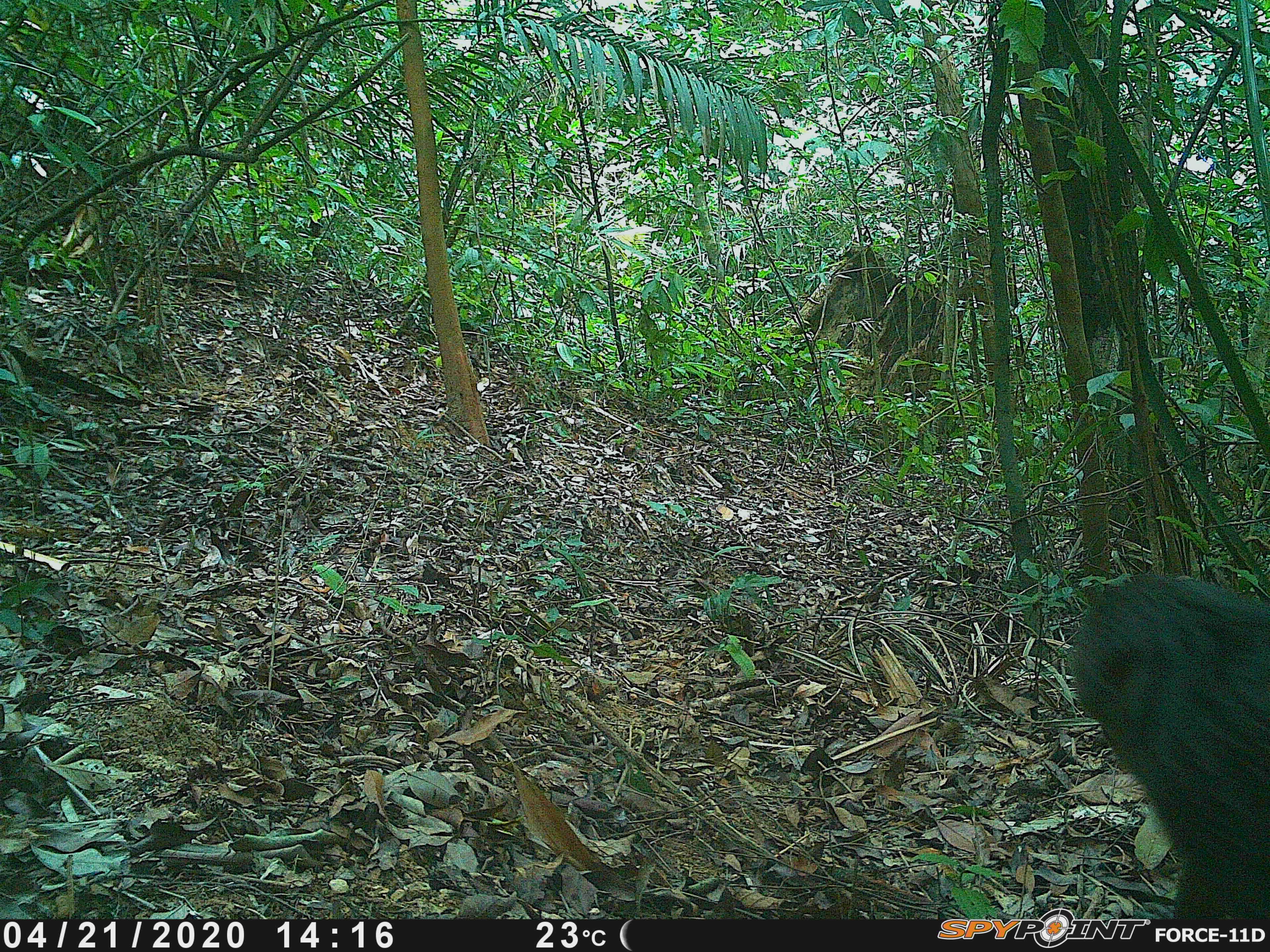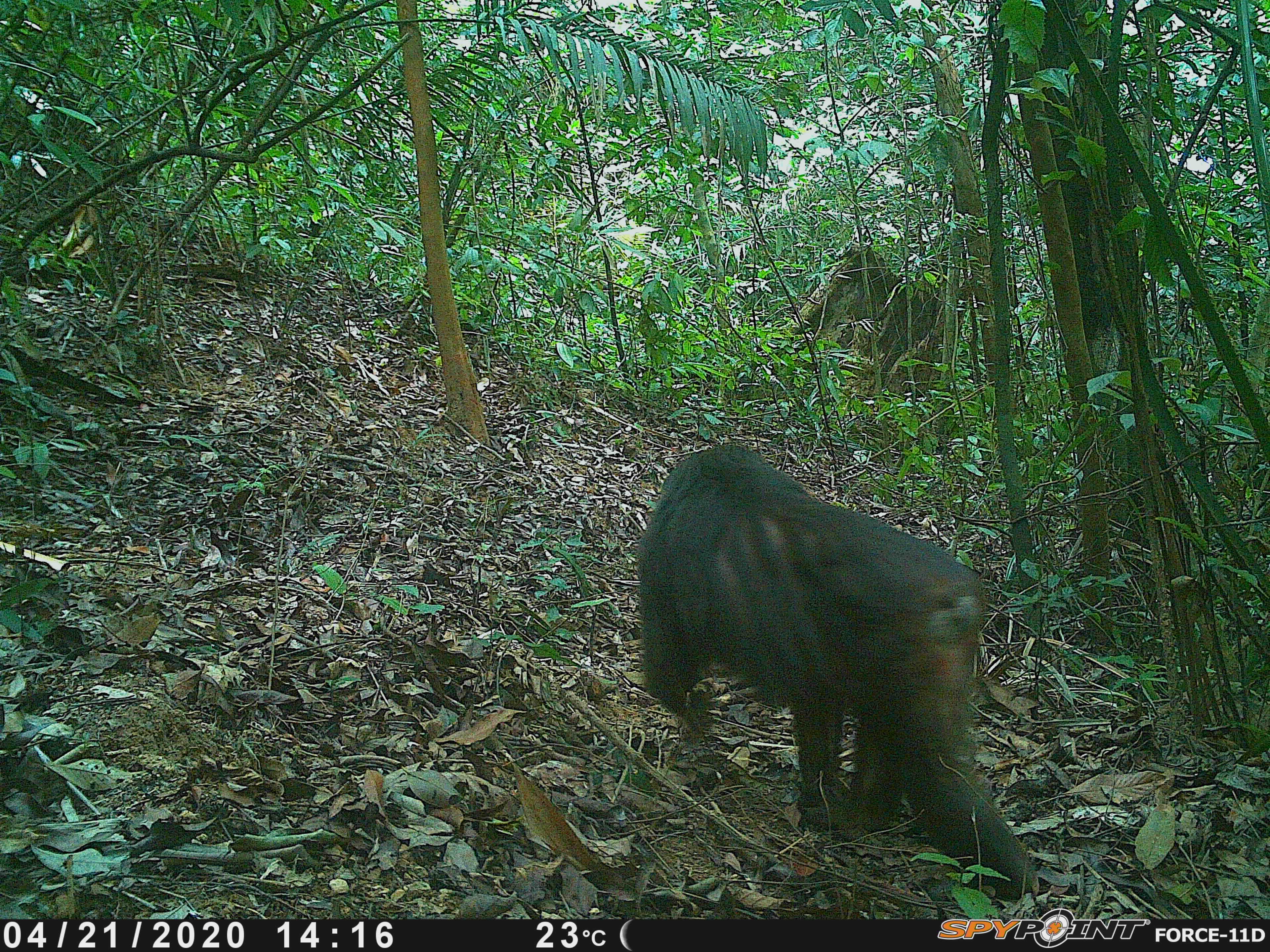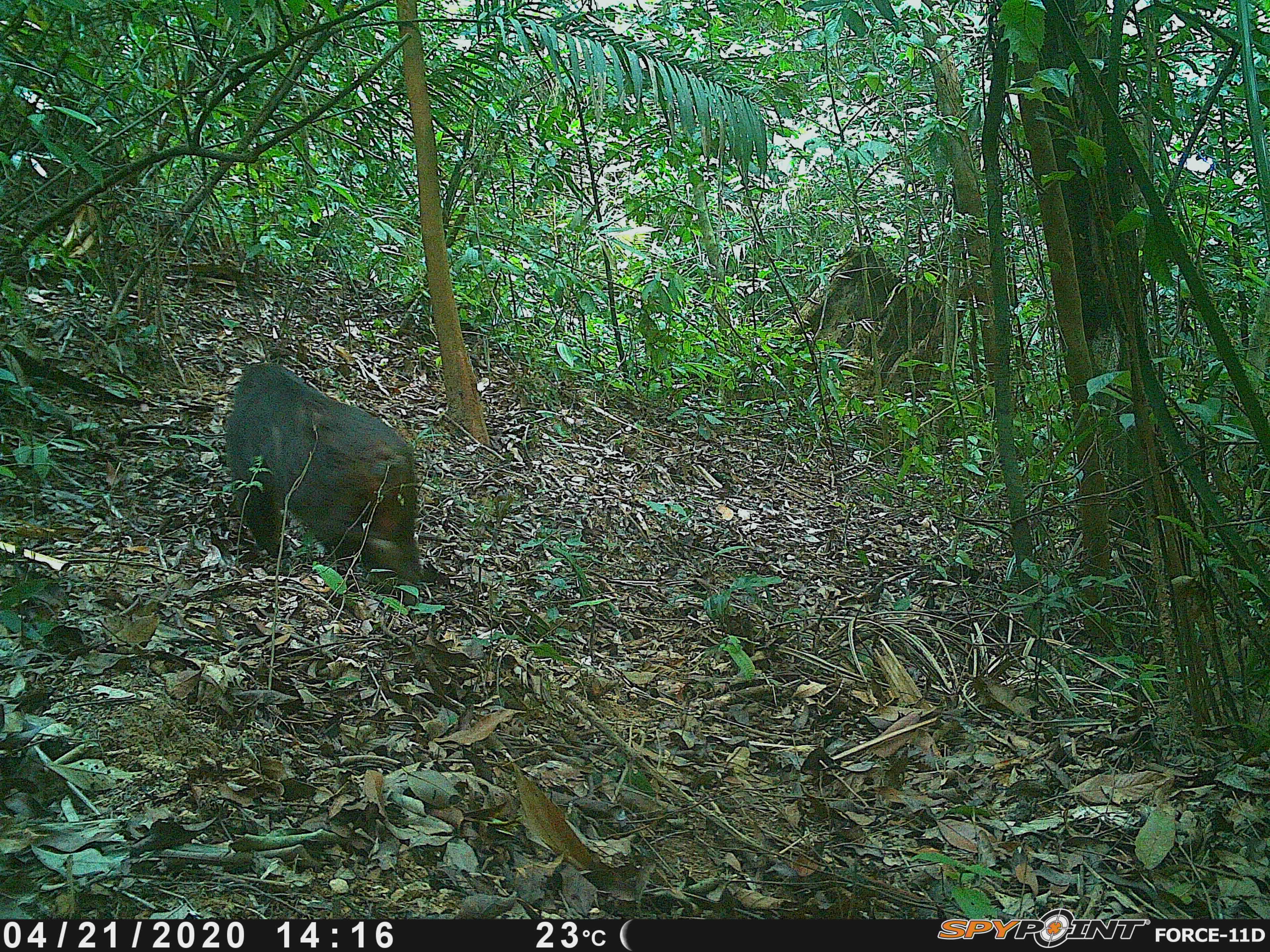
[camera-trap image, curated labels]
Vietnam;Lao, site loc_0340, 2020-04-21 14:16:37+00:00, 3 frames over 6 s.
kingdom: Animalia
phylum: Chordata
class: Mammalia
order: Primates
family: Cercopithecidae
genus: Macaca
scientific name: Macaca arctoides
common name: stump-tailed macaque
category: stump tailed macaque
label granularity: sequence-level